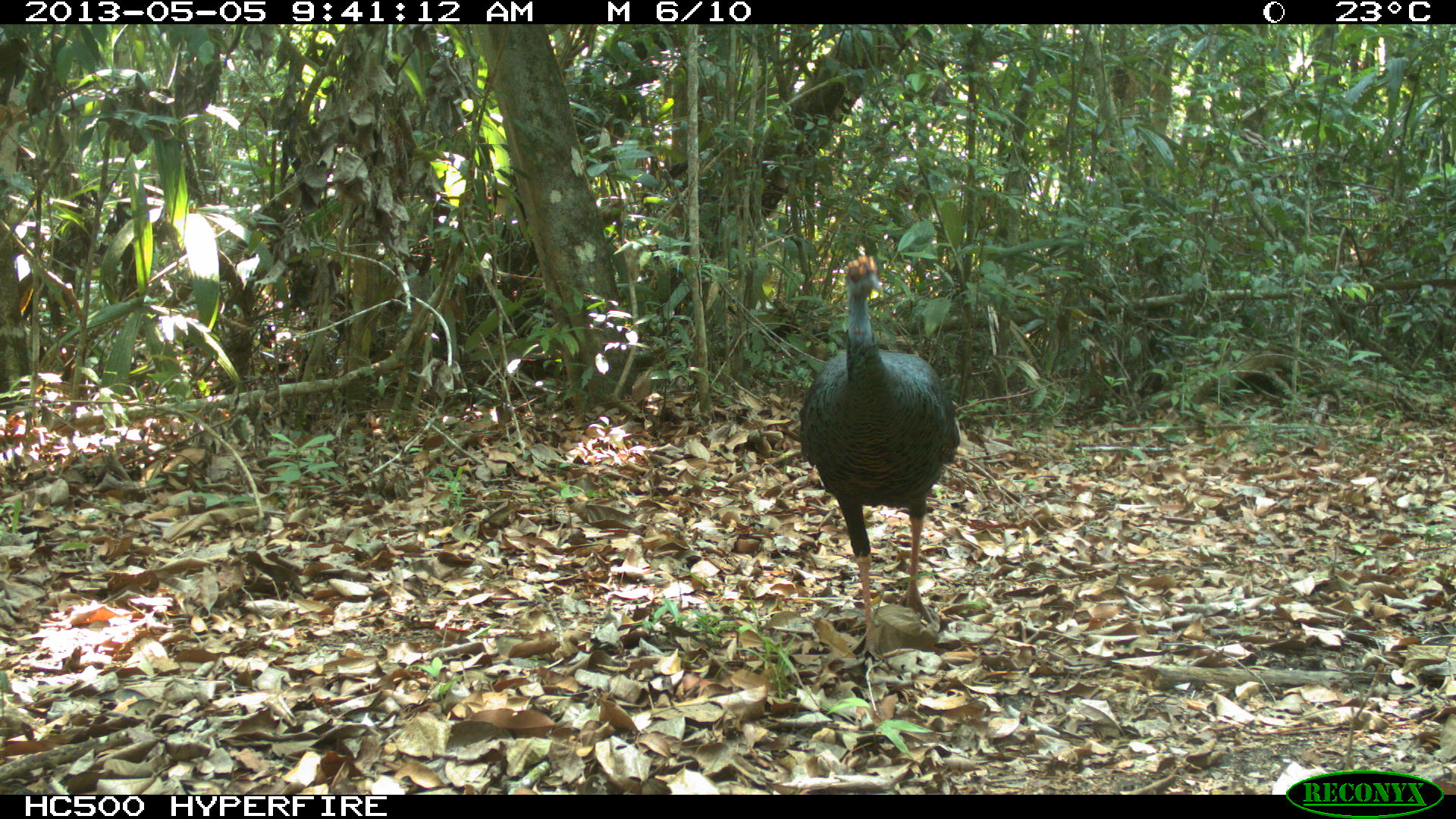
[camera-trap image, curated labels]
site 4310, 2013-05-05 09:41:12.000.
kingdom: Animalia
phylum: Chordata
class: Aves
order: Galliformes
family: Phasianidae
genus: Meleagris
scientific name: Meleagris ocellata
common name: ocellated turkey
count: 1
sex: male